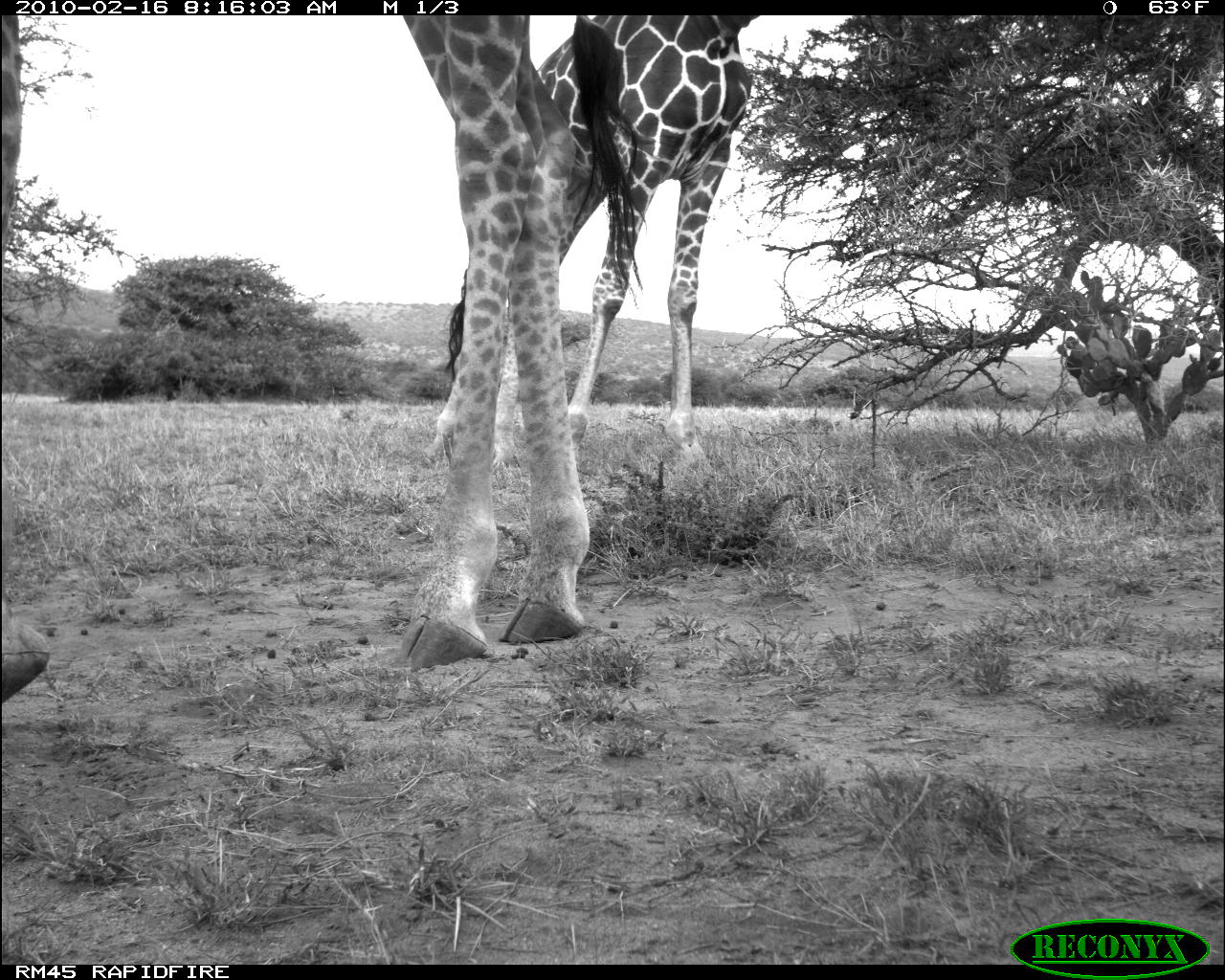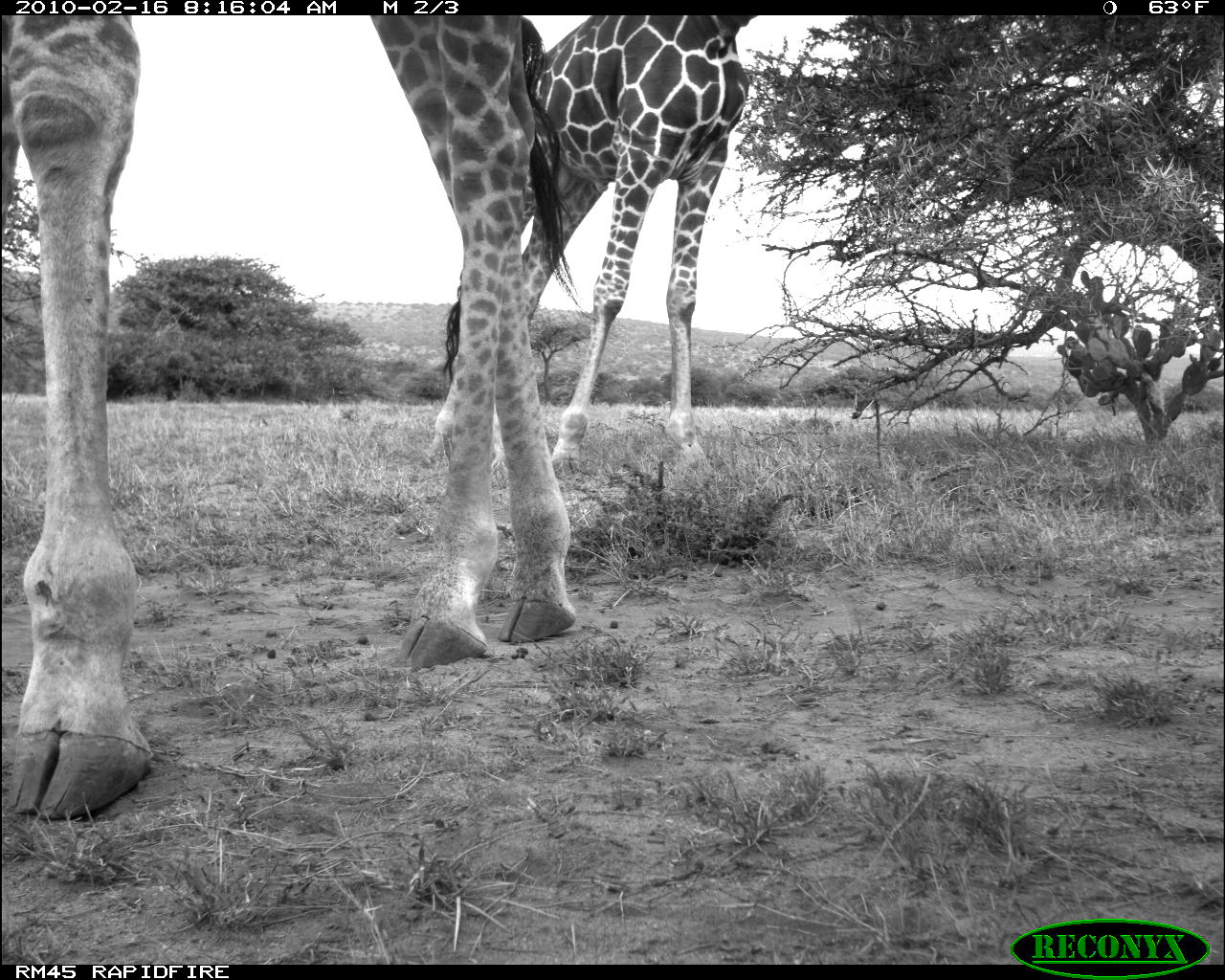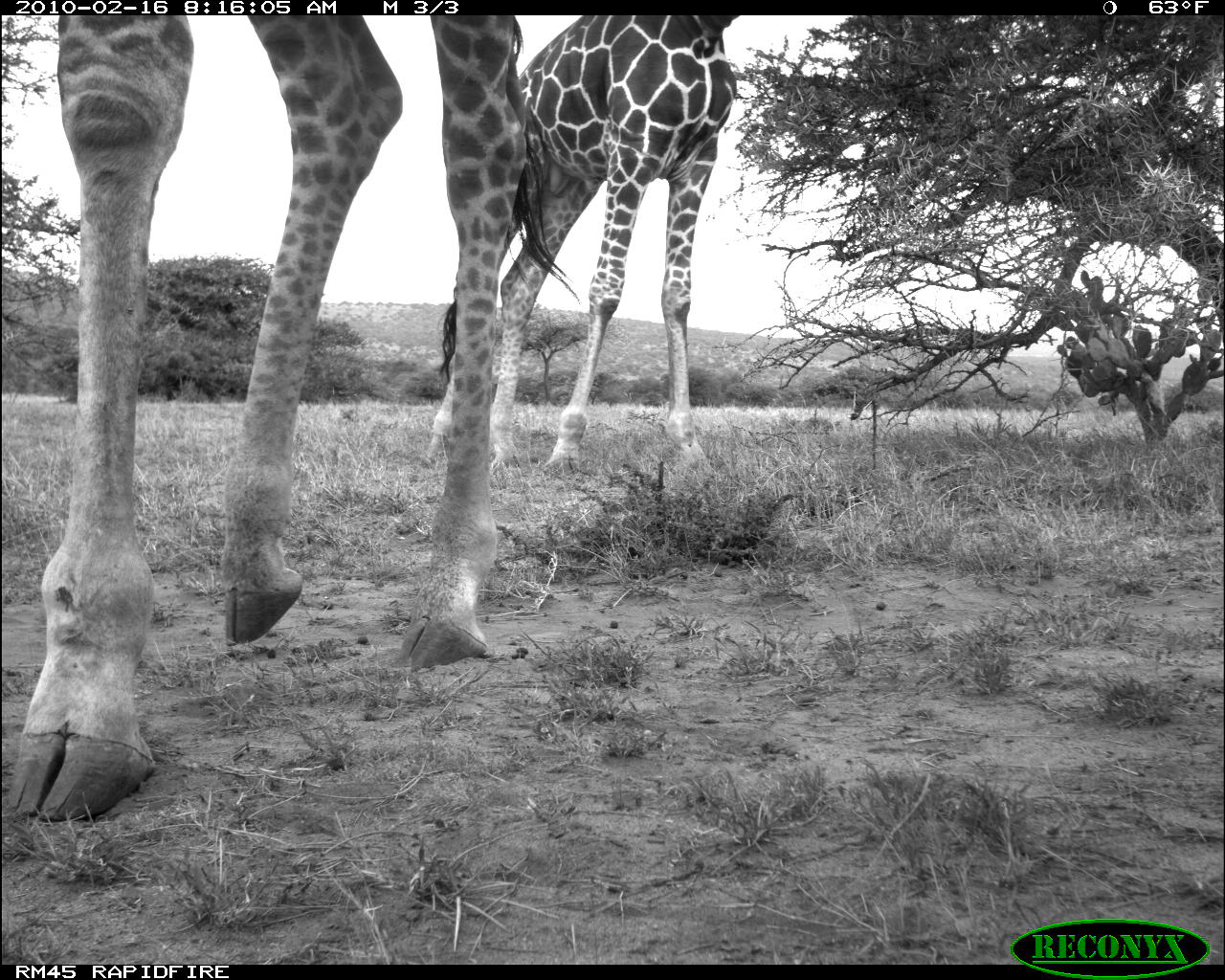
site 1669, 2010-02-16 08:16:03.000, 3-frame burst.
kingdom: Animalia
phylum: Chordata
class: Mammalia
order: Artiodactyla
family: Giraffidae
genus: Giraffa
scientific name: Giraffa camelopardalis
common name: giraffe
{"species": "Giraffa camelopardalis (giraffe)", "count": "2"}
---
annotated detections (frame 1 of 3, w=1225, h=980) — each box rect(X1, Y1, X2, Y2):
giraffa camelopardalis: rect(0, 14, 625, 697); rect(440, 10, 766, 474)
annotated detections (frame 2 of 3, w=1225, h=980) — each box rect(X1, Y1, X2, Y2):
giraffa camelopardalis: rect(0, 14, 578, 819); rect(440, 13, 761, 485)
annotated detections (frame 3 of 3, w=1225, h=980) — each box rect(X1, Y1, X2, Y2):
giraffa camelopardalis: rect(0, 12, 579, 816); rect(422, 14, 736, 485)